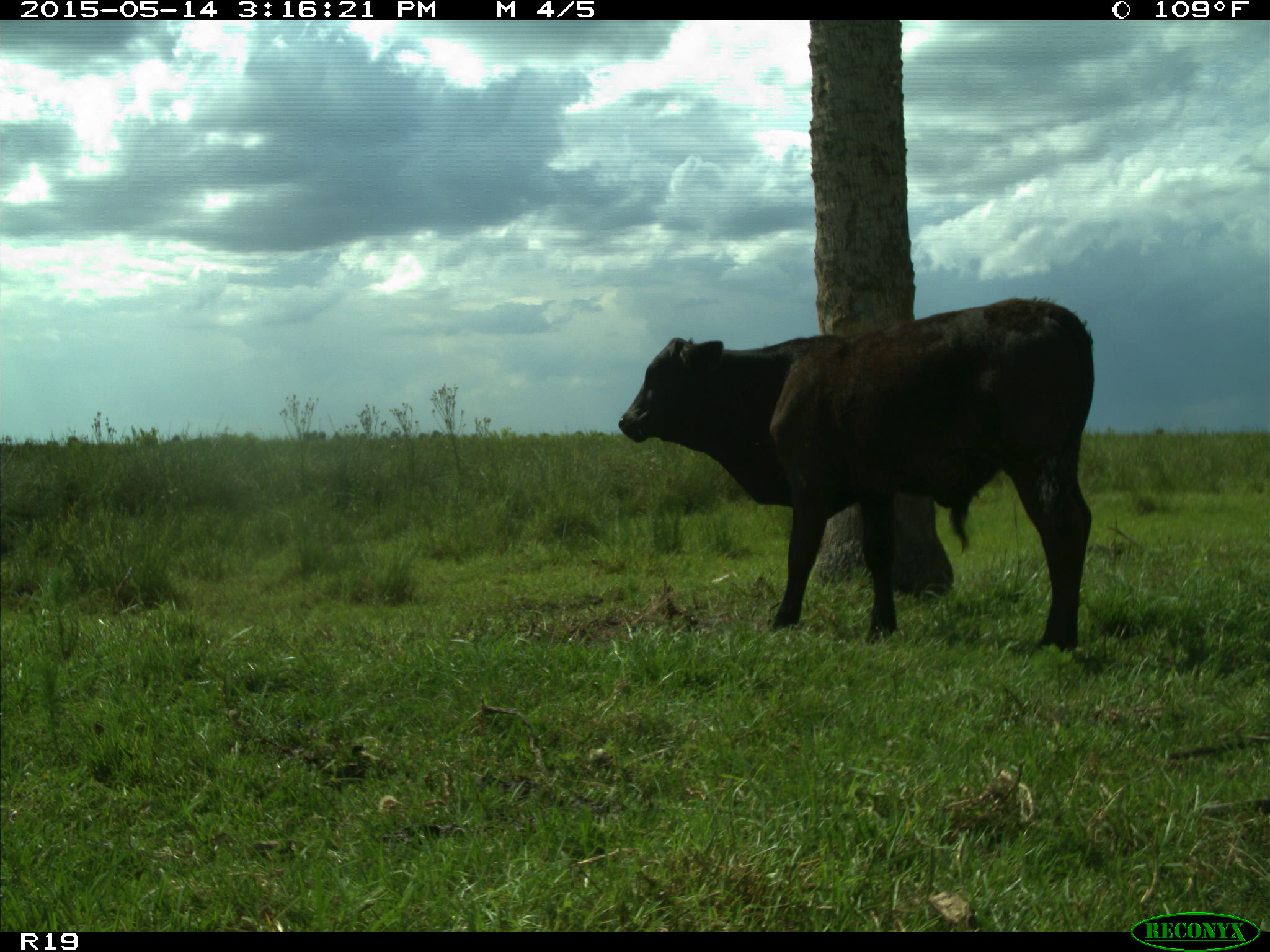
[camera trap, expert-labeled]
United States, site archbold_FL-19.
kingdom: Animalia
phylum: Chordata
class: Mammalia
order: Artiodactyla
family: Bovidae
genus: Bos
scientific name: Bos taurus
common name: domestic cow